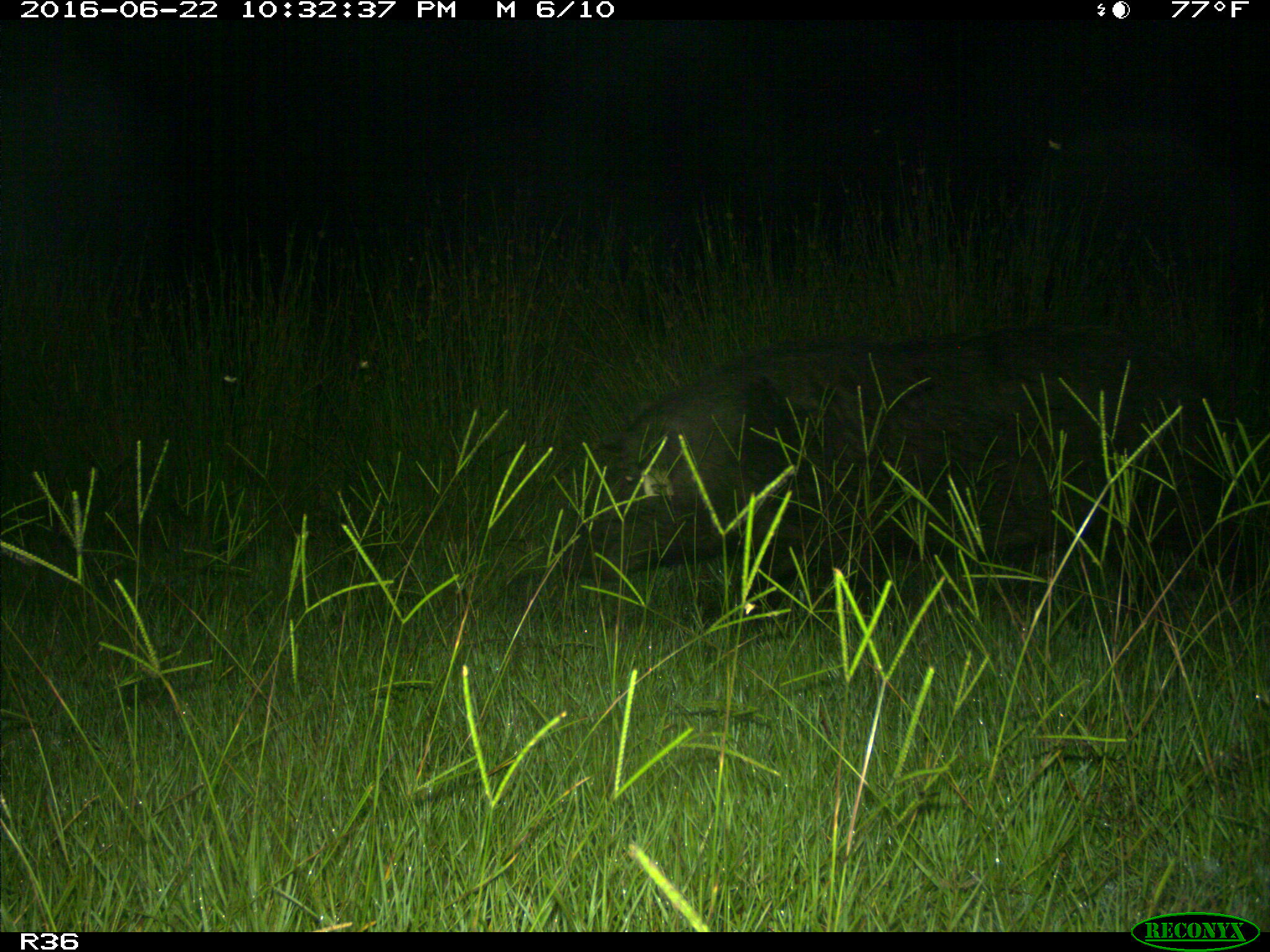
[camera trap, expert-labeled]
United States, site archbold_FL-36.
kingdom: Animalia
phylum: Chordata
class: Mammalia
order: Artiodactyla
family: Suidae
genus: Sus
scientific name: Sus scrofa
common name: wild boar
Sus scrofa (wild boar).